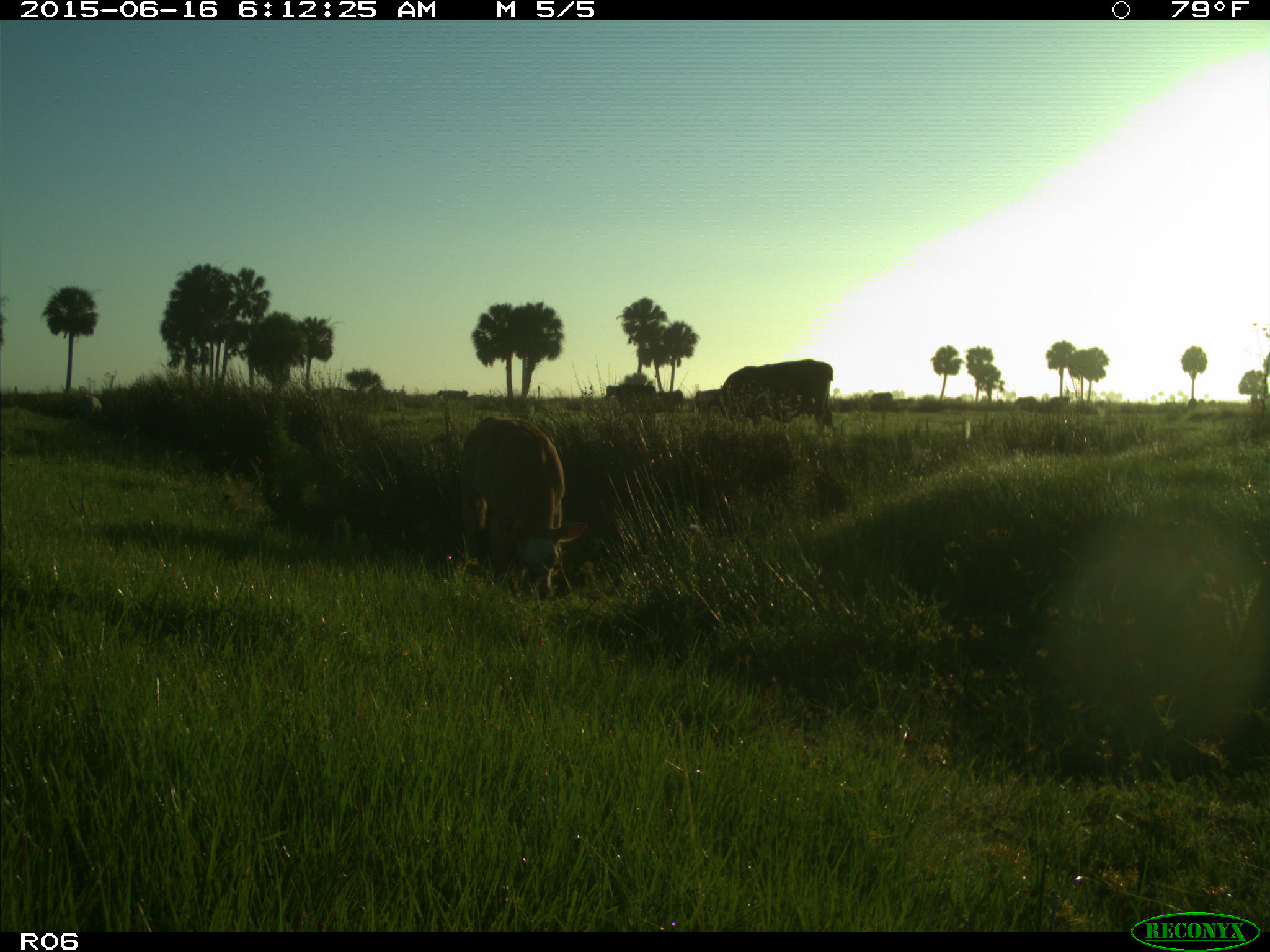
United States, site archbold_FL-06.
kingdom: Animalia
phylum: Chordata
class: Mammalia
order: Artiodactyla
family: Bovidae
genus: Bos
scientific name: Bos taurus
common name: domestic cow